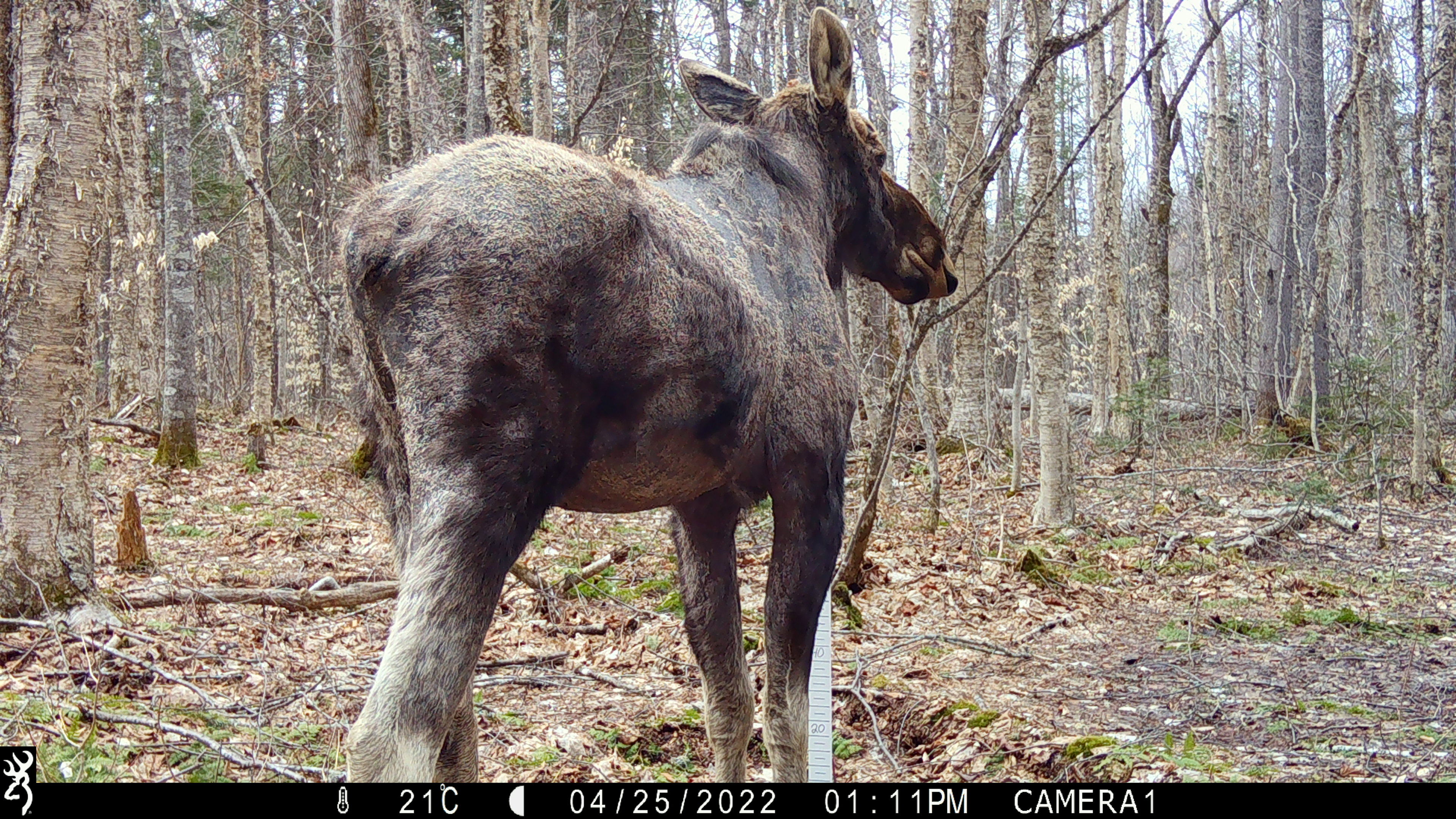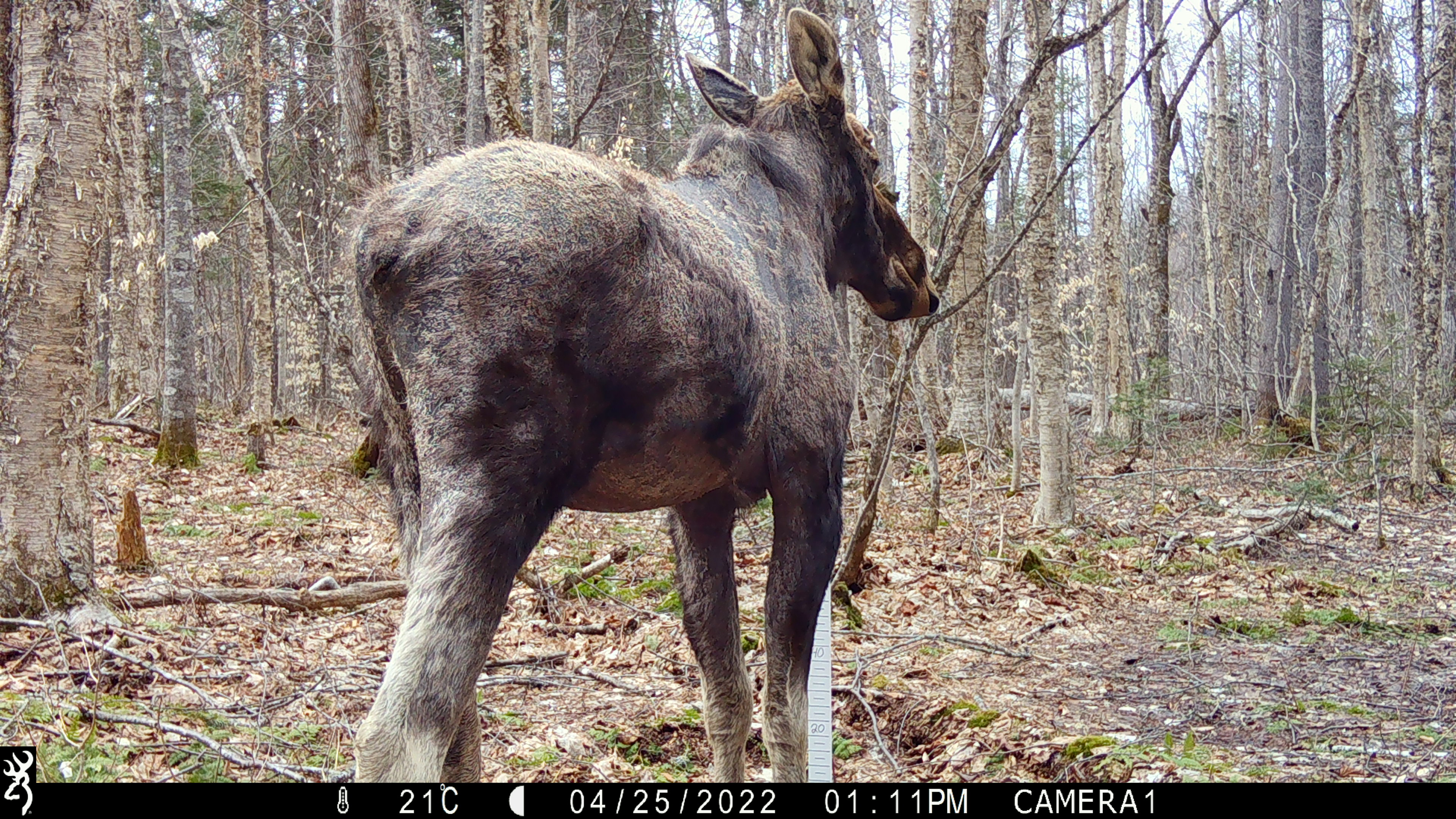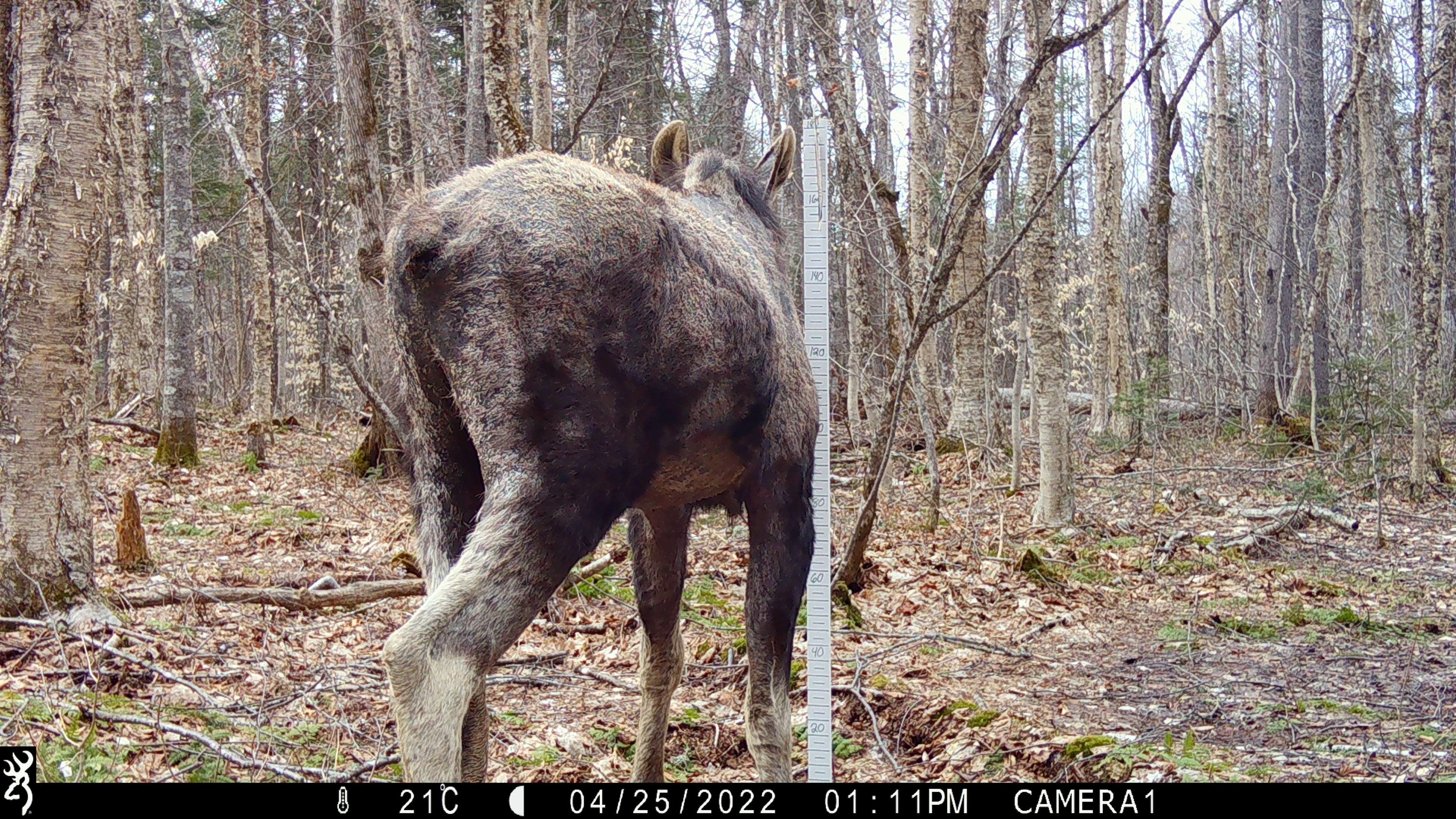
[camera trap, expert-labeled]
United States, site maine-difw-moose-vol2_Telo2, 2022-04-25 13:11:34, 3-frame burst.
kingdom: Animalia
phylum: Chordata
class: Mammalia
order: Artiodactyla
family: Cervidae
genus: Alces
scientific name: Alces alces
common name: moose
Moose (Alces alces).